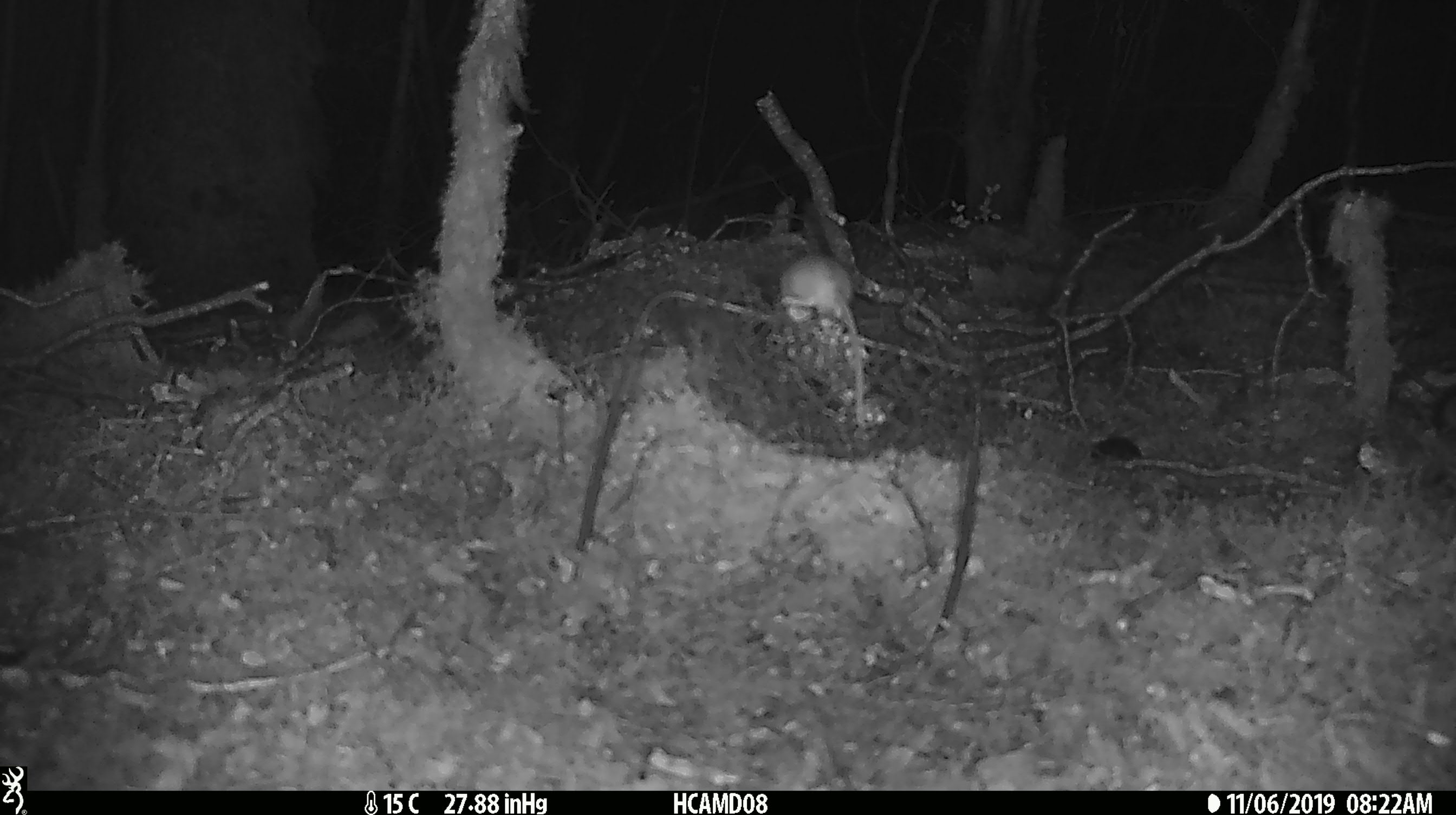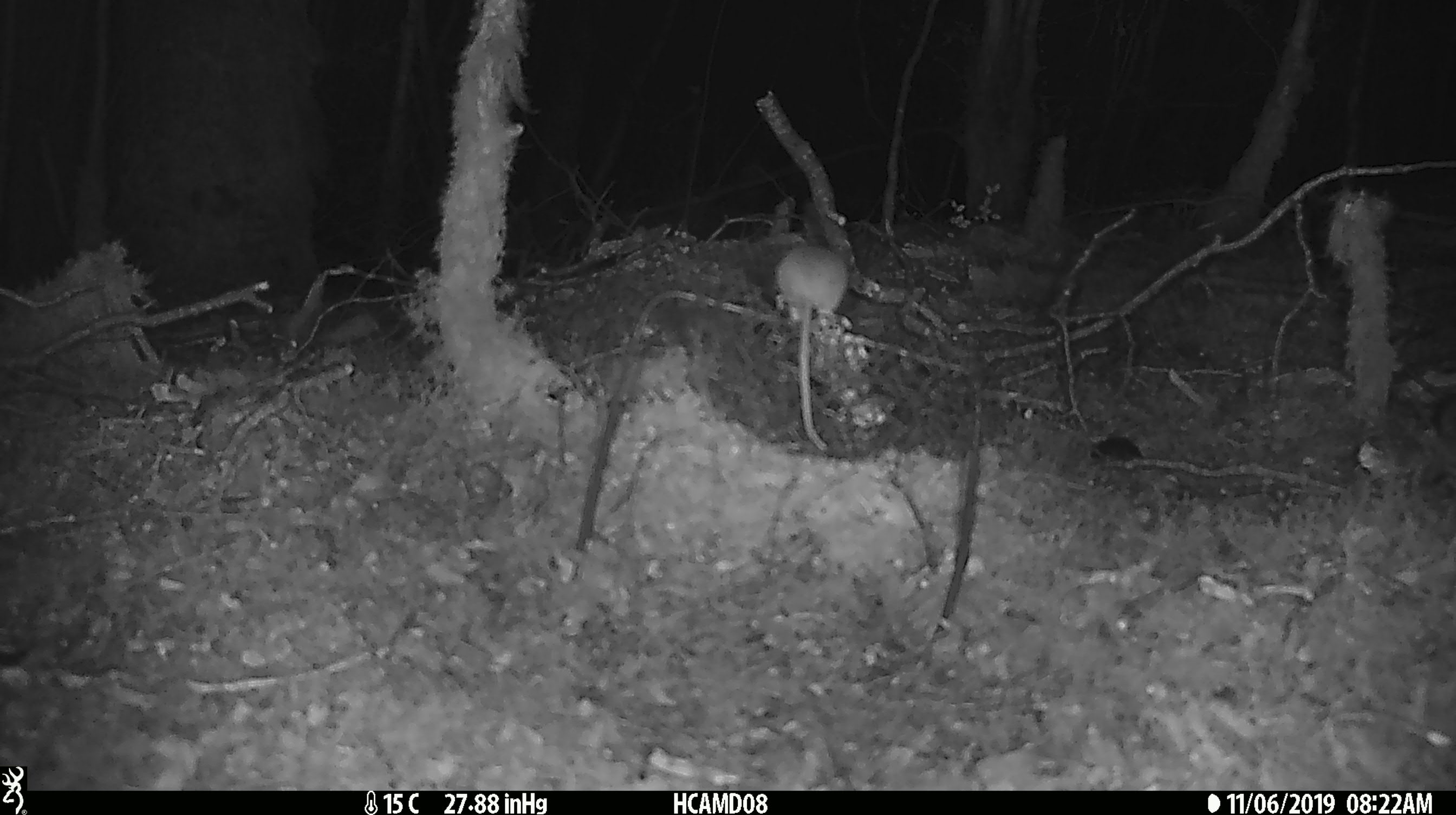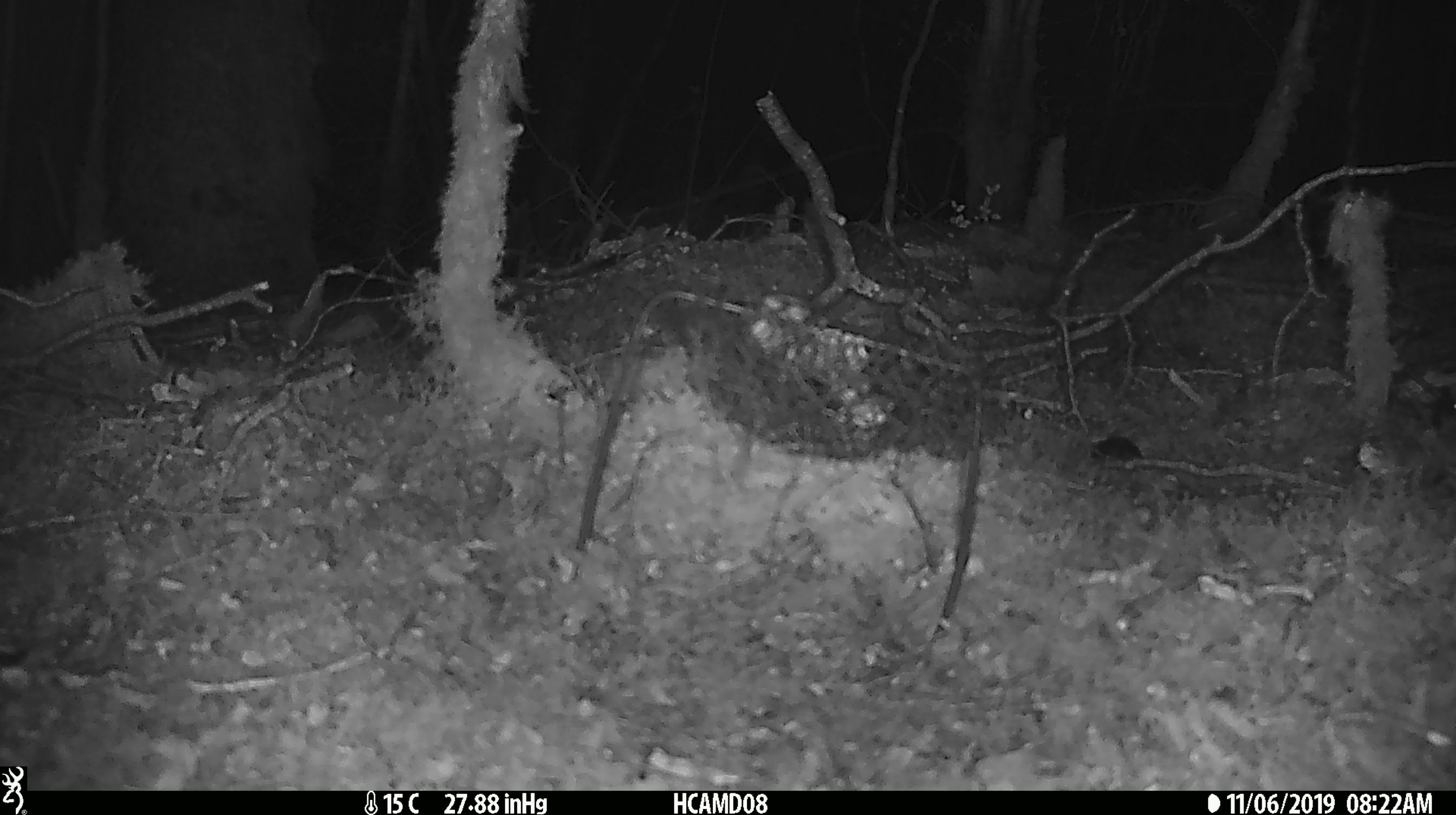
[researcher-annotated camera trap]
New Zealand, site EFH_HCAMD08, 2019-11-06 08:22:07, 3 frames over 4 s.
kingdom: Animalia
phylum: Chordata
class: Mammalia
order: Rodentia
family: Muridae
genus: Mus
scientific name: Mus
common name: mouse